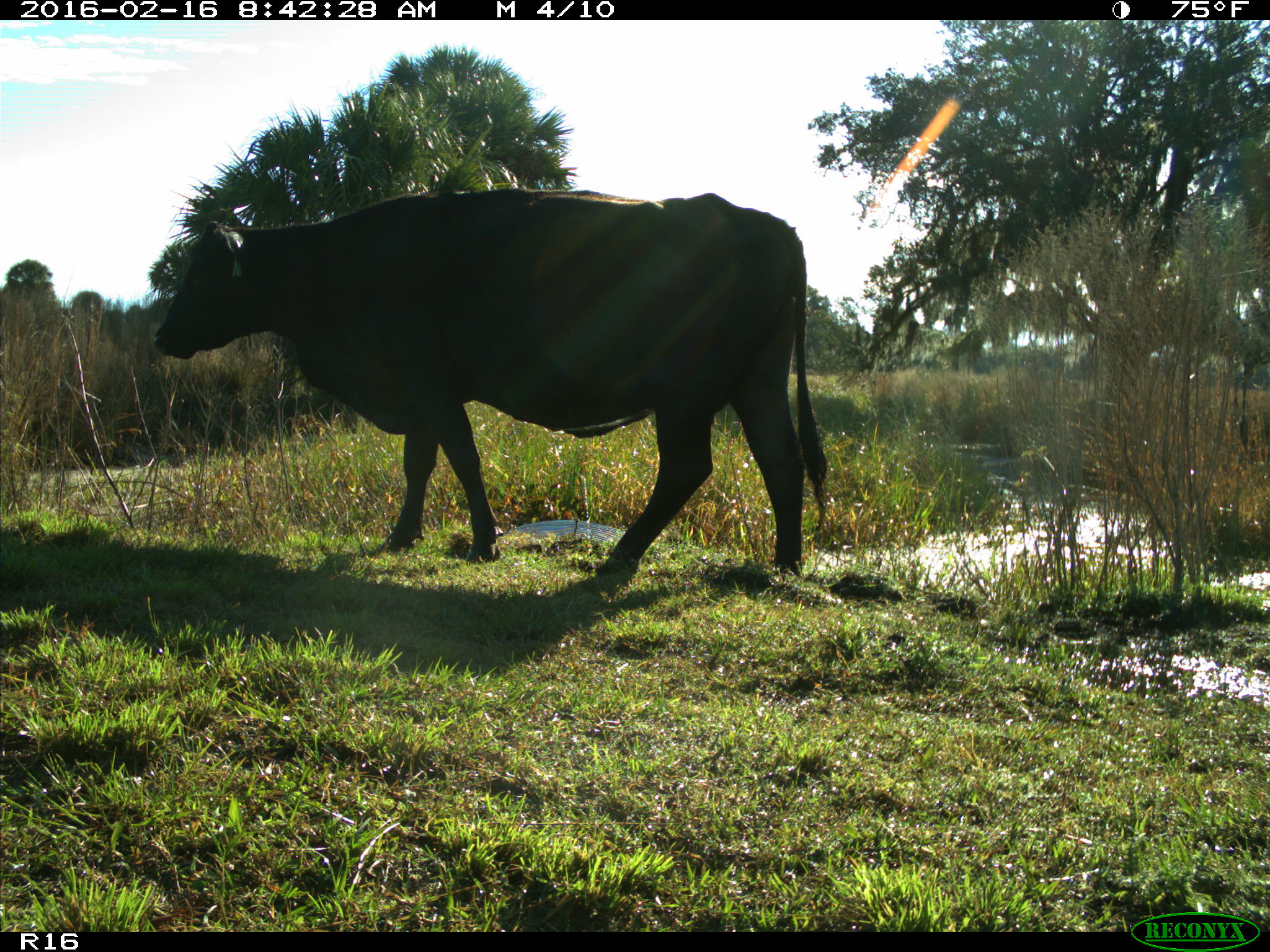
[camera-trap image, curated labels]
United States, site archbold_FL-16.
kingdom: Animalia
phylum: Chordata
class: Mammalia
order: Artiodactyla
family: Bovidae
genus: Bos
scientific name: Bos taurus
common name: domestic cow